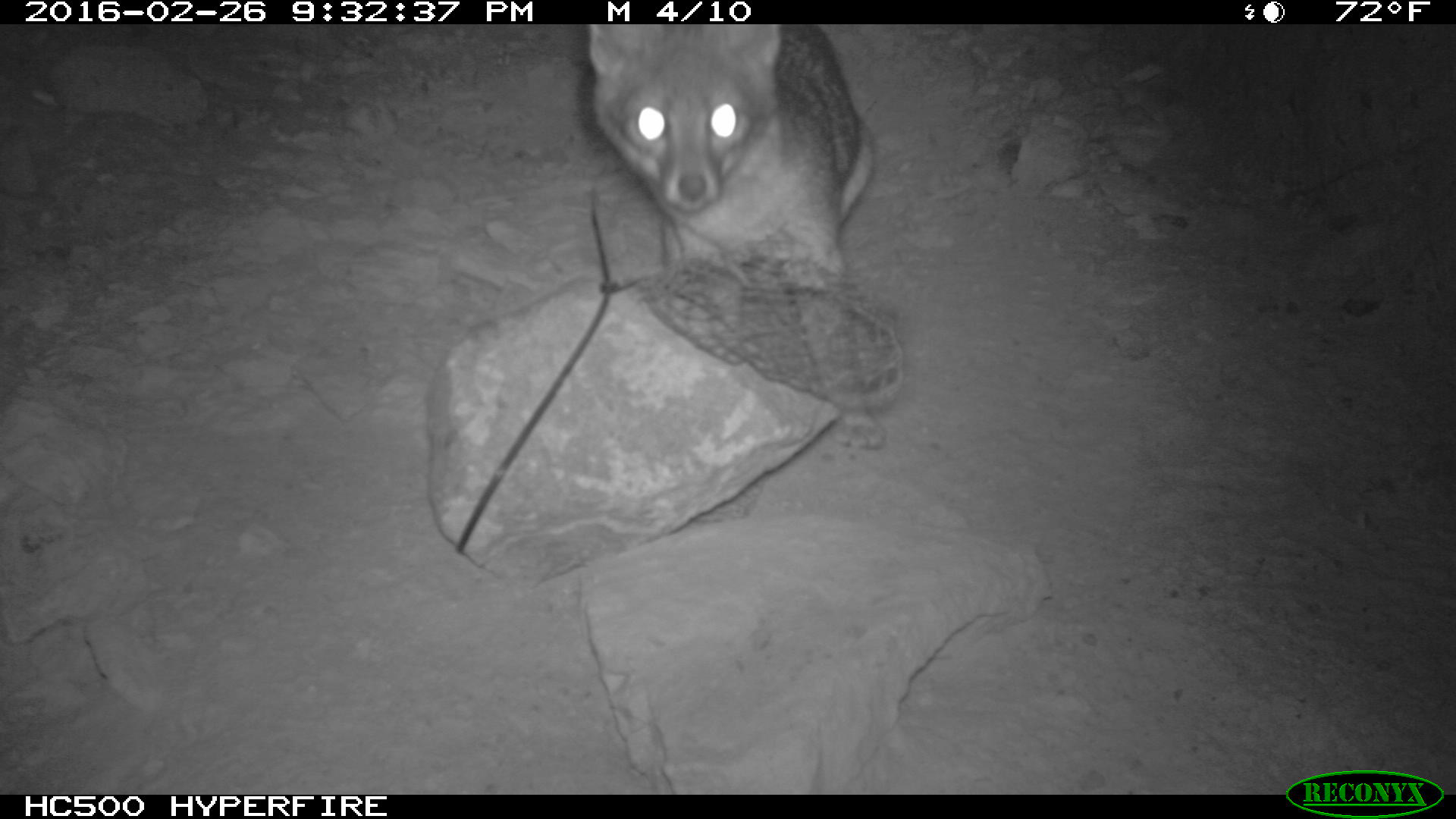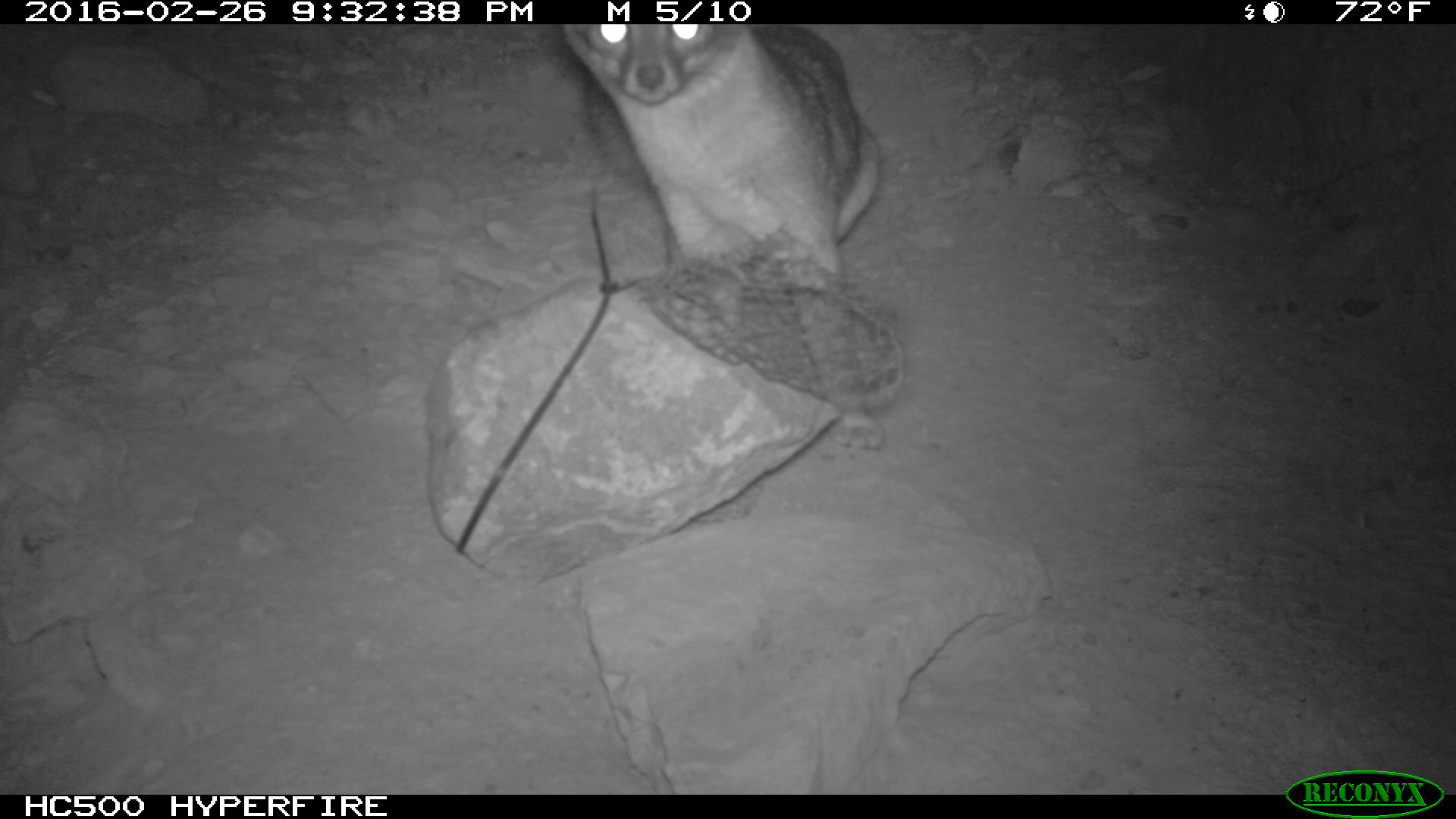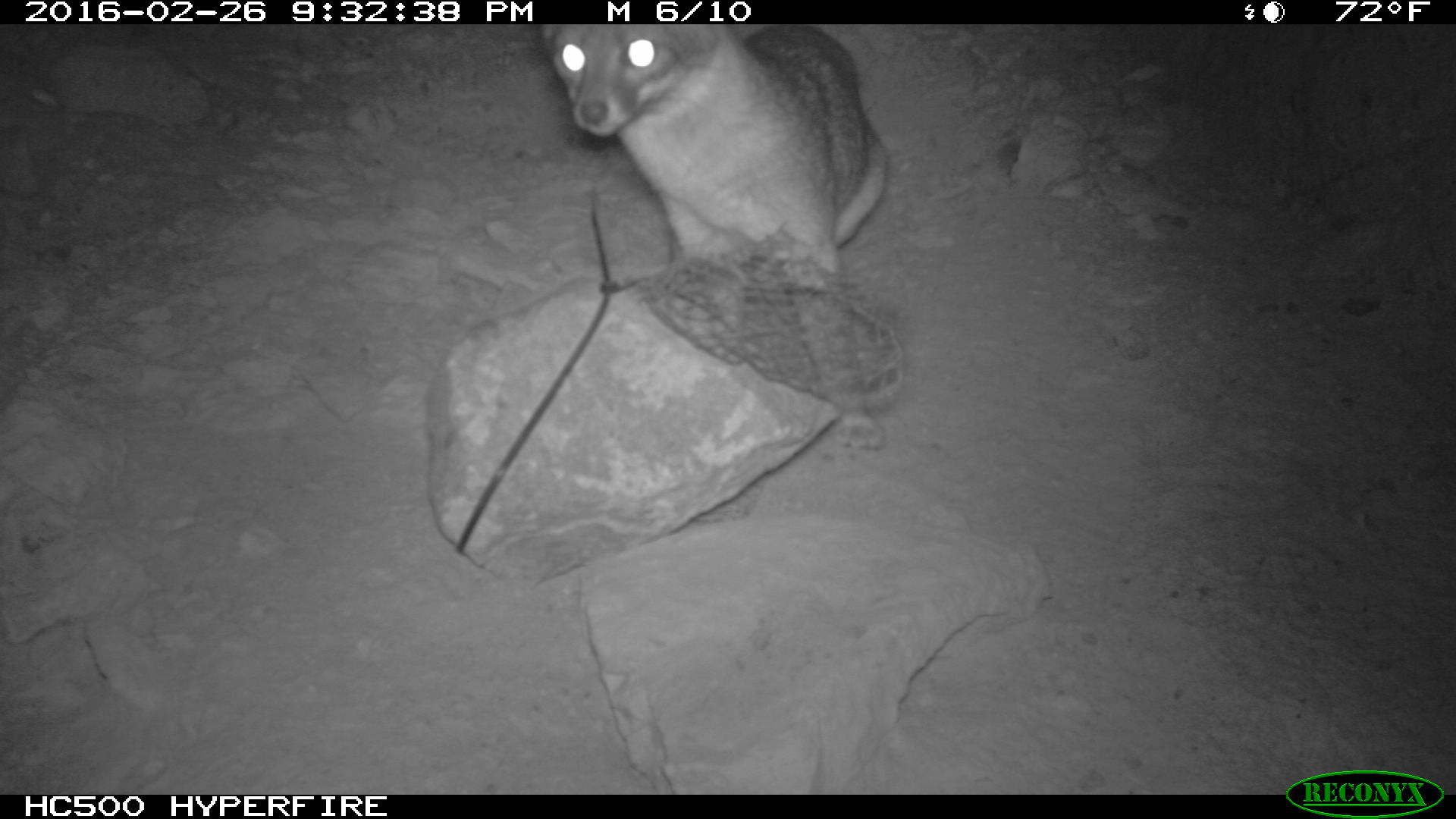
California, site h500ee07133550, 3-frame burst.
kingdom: Animalia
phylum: Chordata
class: Mammalia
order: Carnivora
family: Canidae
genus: Urocyon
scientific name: Urocyon littoralis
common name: island fox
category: fox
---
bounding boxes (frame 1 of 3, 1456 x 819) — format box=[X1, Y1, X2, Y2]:
fox: box=[587, 23, 886, 449]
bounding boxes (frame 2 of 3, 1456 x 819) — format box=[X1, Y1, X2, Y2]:
fox: box=[554, 24, 884, 452]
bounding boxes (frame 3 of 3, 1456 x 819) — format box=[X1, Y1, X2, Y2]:
fox: box=[539, 23, 887, 449]